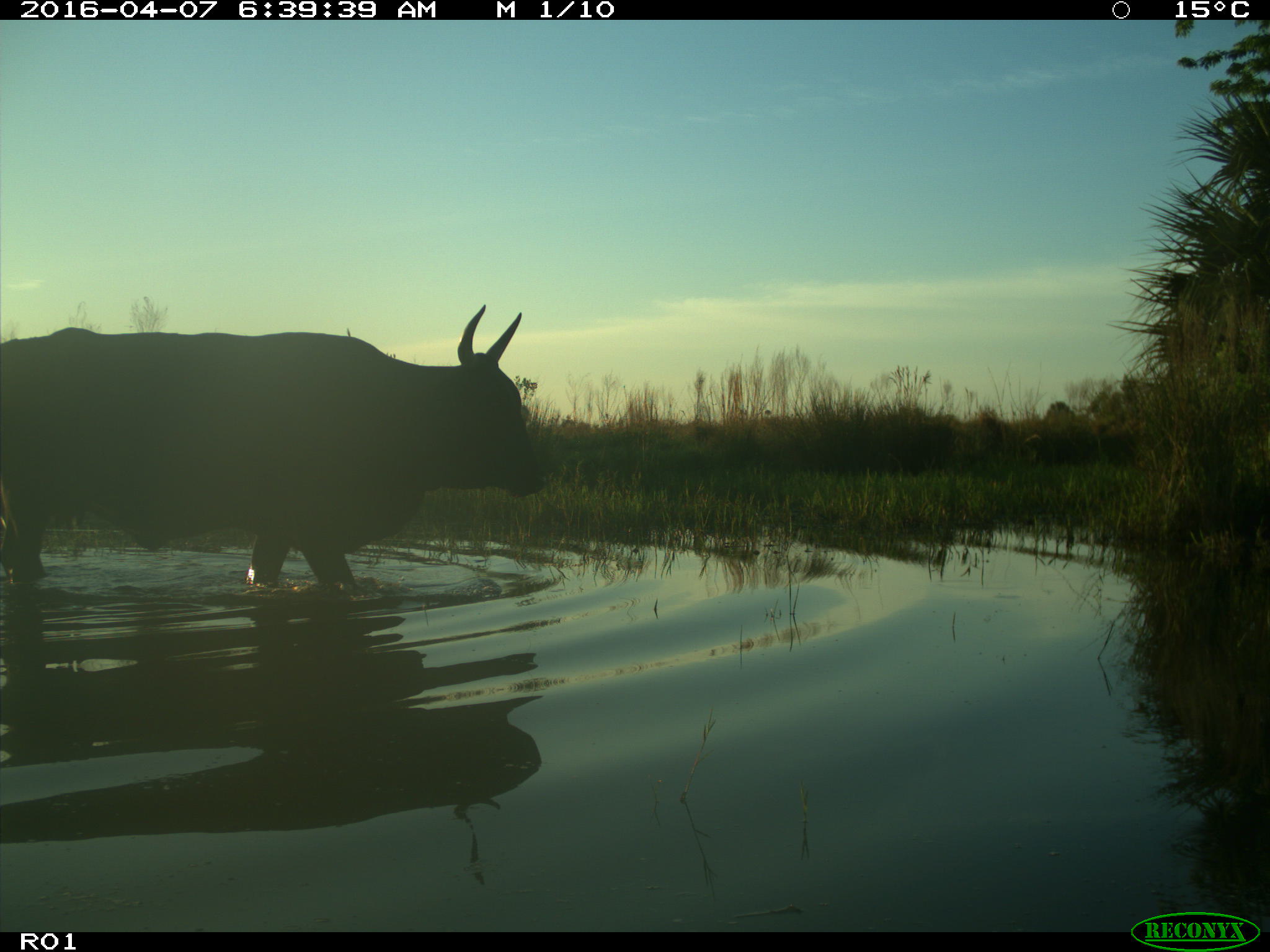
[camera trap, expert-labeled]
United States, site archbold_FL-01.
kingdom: Animalia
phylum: Chordata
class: Mammalia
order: Artiodactyla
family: Bovidae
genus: Bos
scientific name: Bos taurus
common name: domestic cow